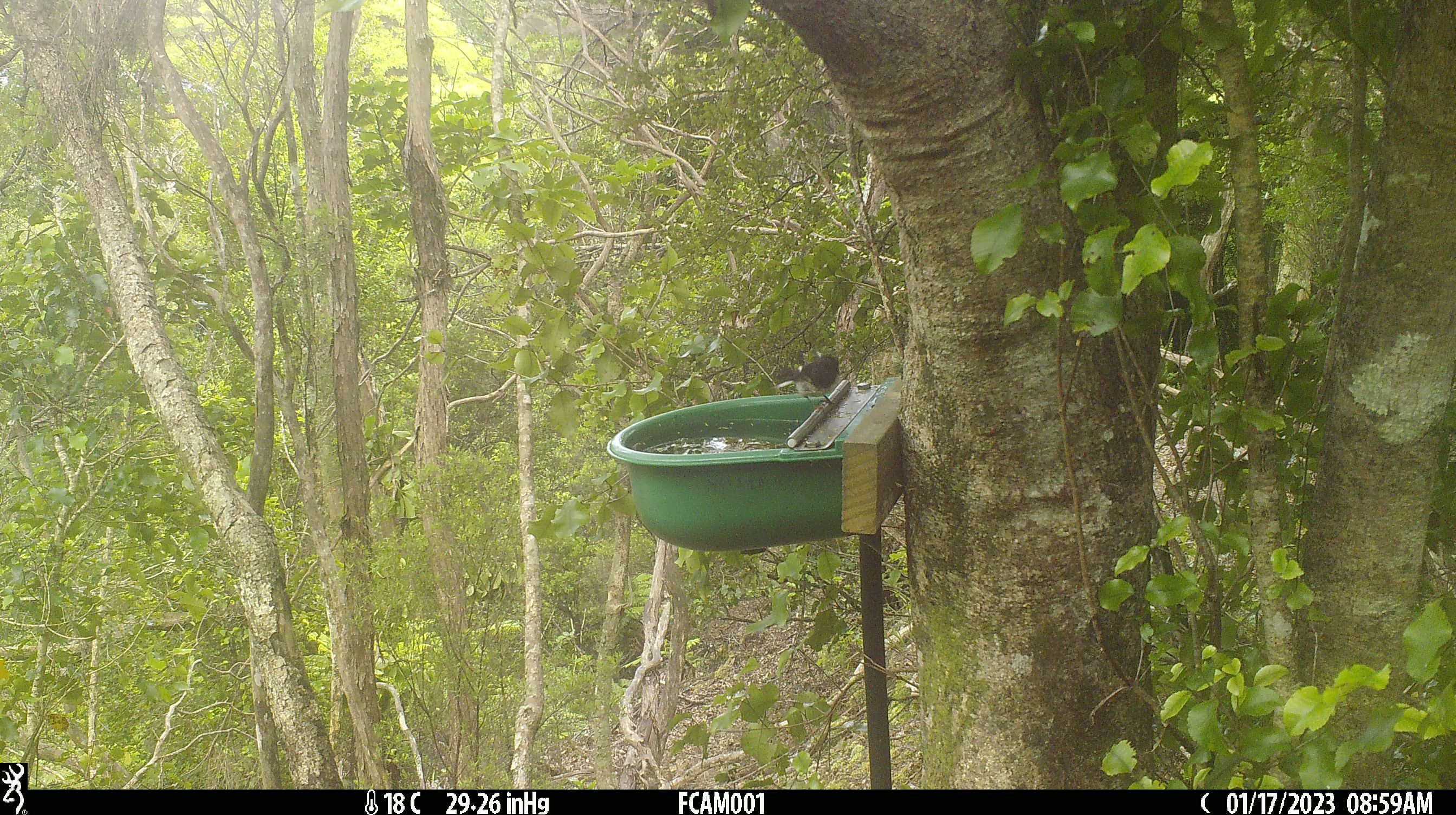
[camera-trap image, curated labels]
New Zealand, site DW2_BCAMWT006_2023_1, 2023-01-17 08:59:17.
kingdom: Animalia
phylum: Chordata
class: Aves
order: Passeriformes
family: Petroicidae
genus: Petroica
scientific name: Petroica macrocephala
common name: tomtit